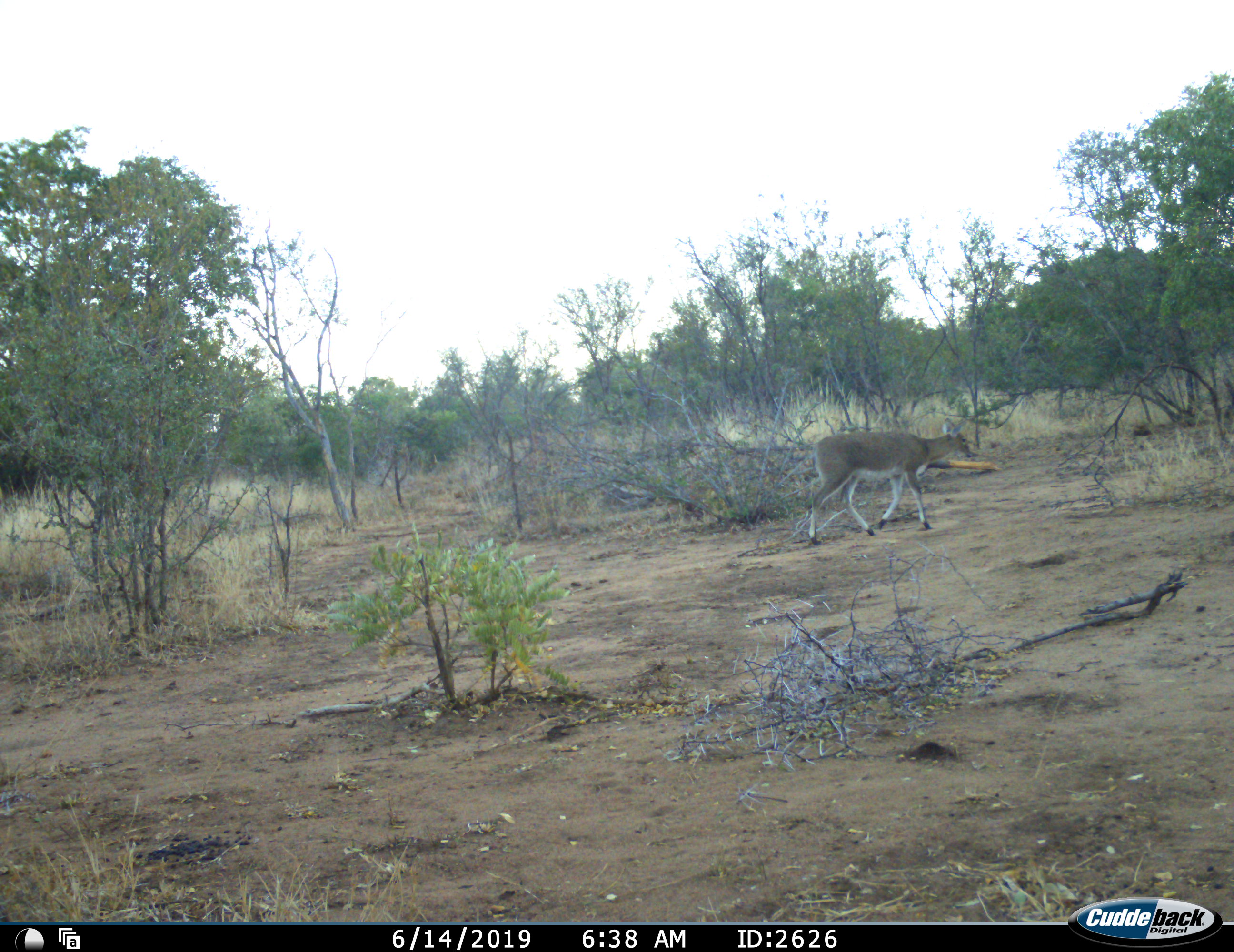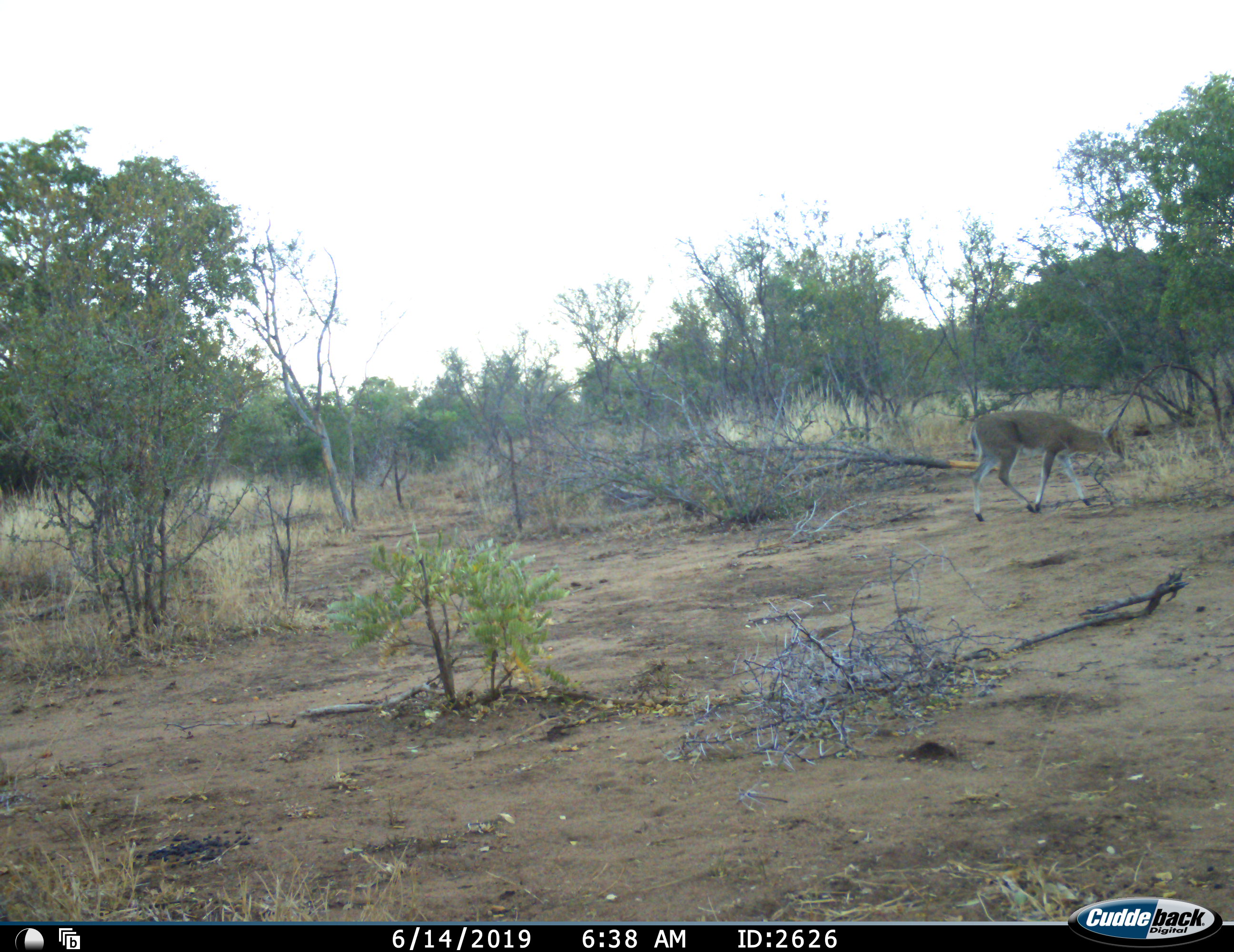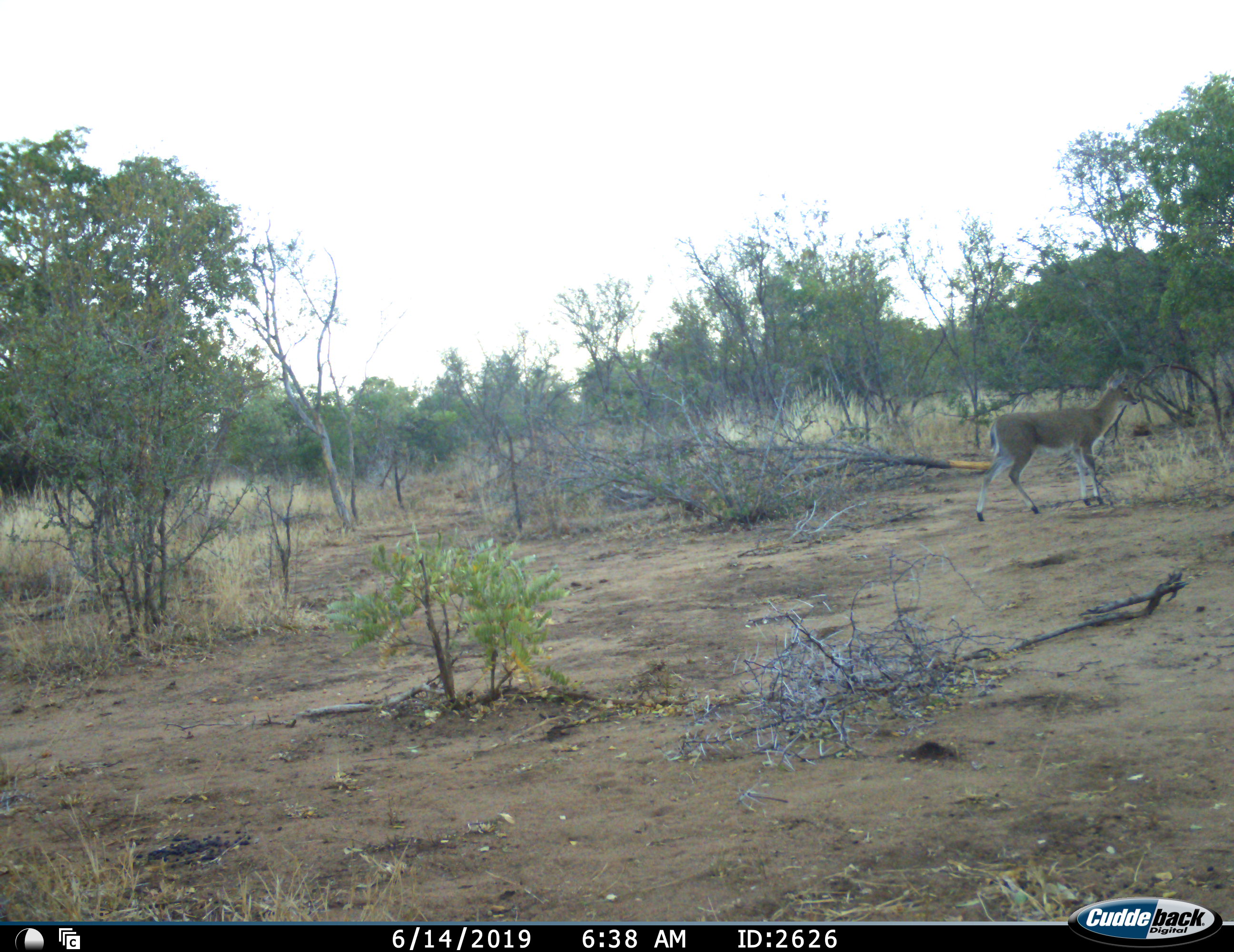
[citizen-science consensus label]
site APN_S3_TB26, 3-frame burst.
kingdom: Animalia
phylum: Chordata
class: Mammalia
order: Artiodactyla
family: Bovidae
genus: Sylvicapra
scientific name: Sylvicapra grimmia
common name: common duiker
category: duikercommongrey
Duikercommongrey (common duiker) (Sylvicapra grimmia), count 1. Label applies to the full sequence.